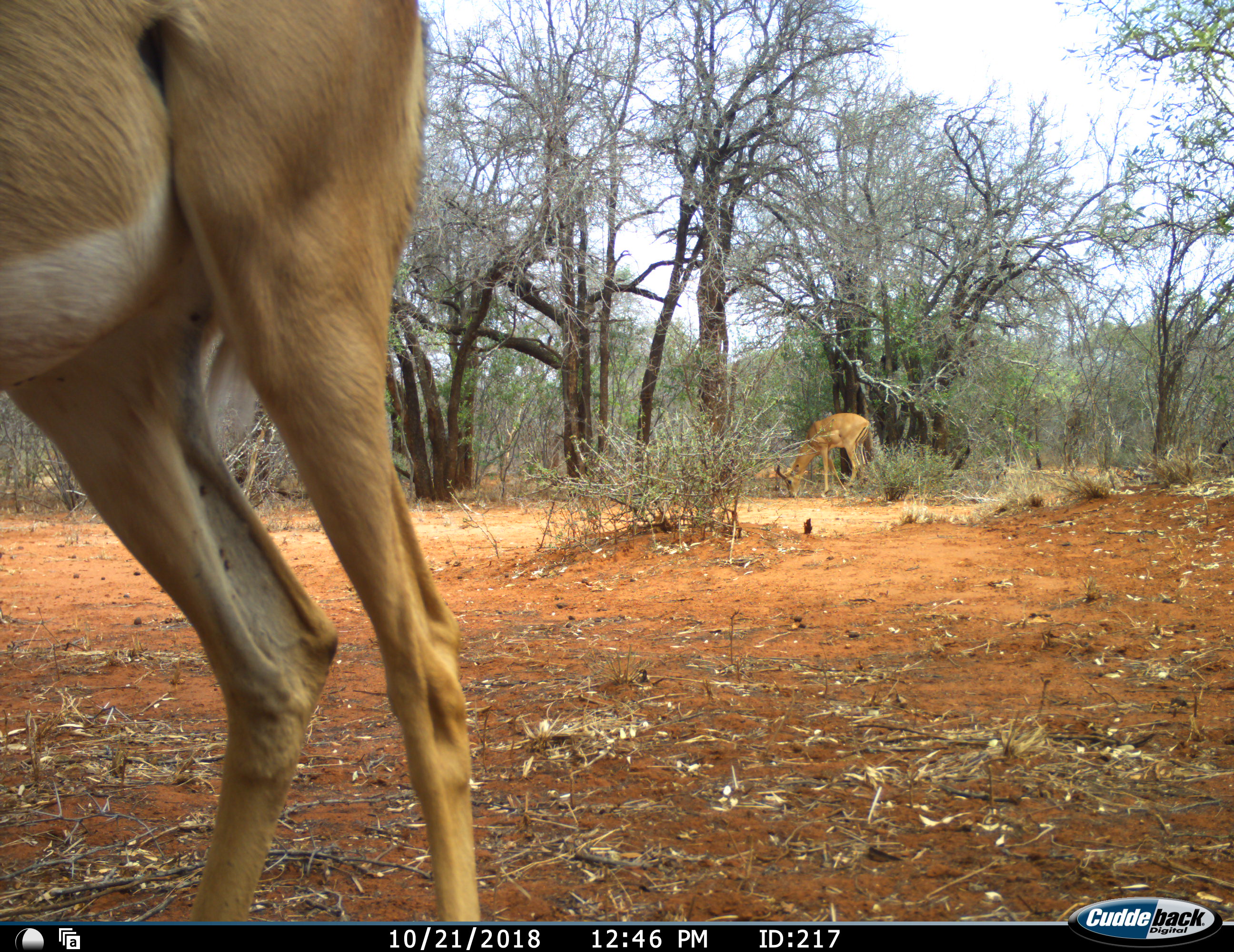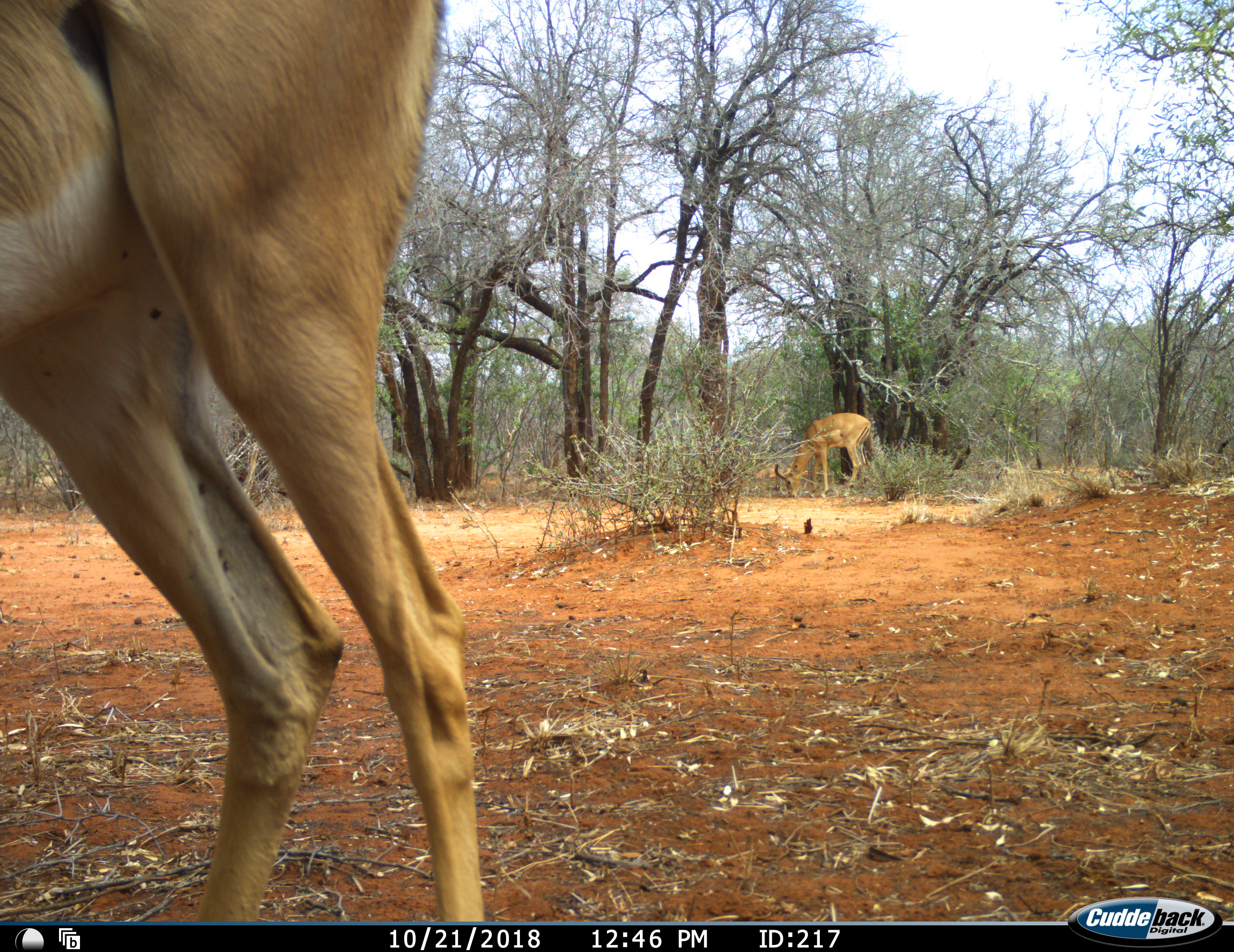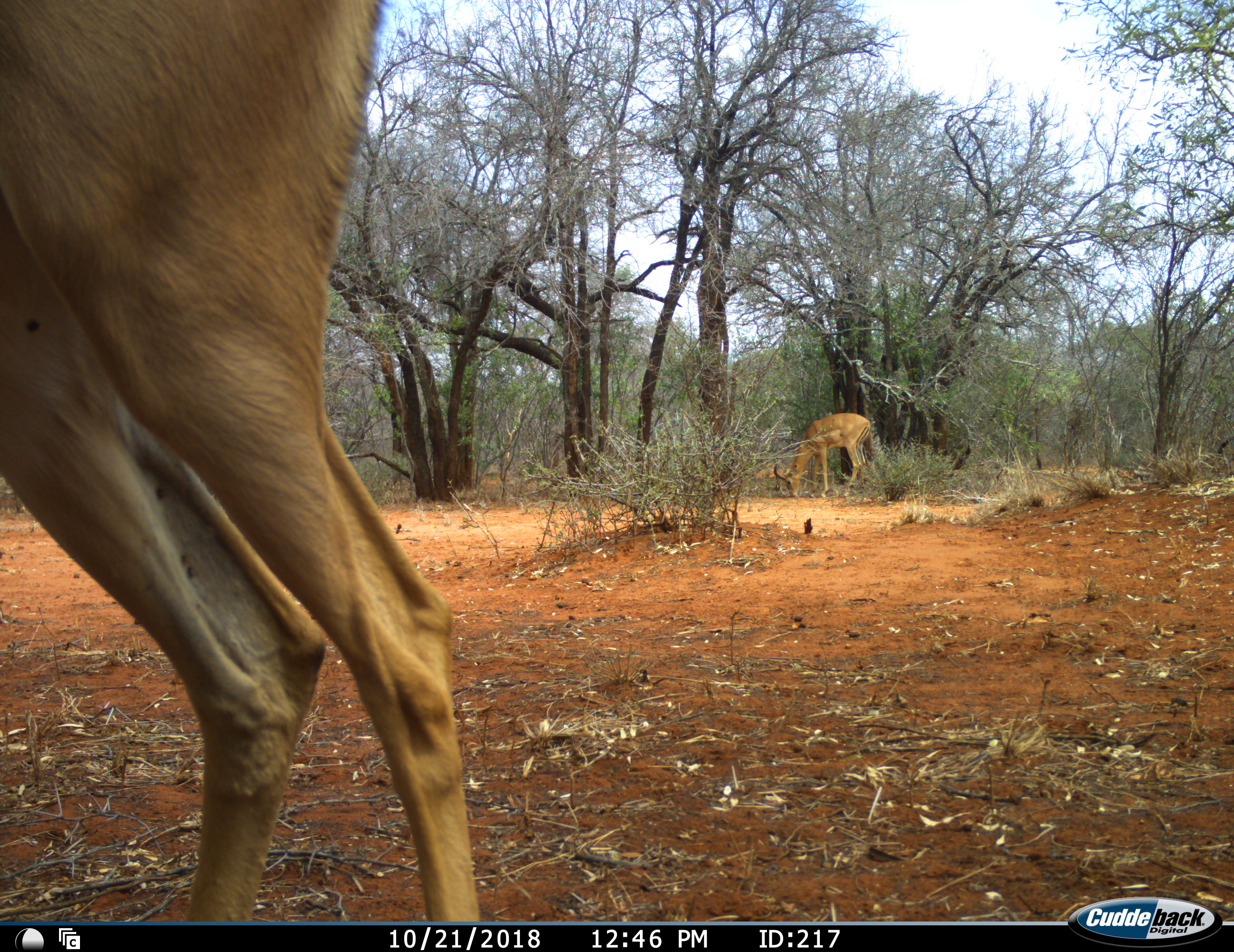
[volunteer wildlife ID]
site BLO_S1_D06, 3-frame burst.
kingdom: Animalia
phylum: Chordata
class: Mammalia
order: Artiodactyla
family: Bovidae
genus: Aepyceros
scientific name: Aepyceros melampus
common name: impala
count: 2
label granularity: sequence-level